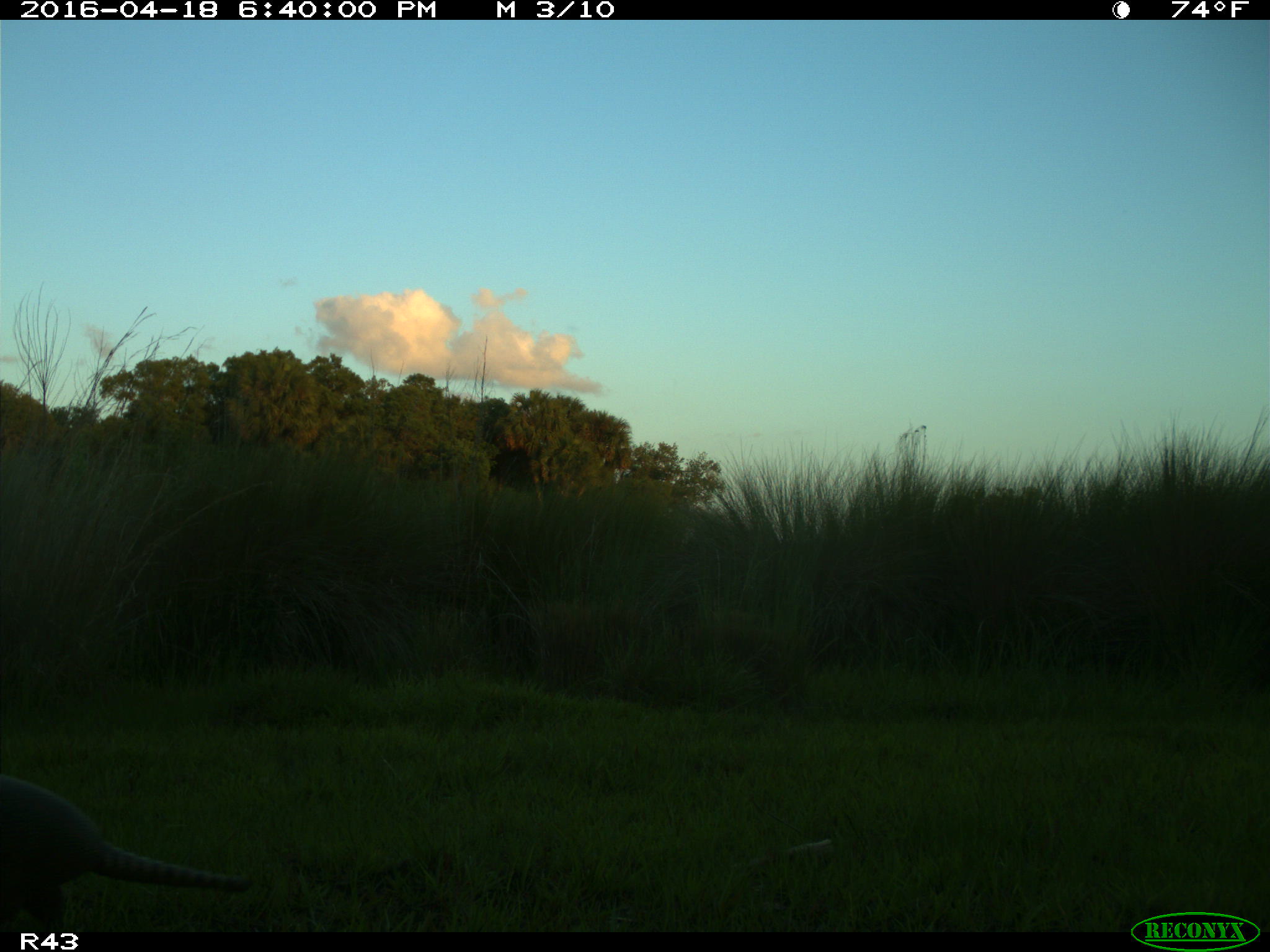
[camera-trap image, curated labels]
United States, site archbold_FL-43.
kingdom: Animalia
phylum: Chordata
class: Mammalia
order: Cingulata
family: Dasypodidae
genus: Dasypus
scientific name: Dasypus novemcinctus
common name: nine-banded armadillo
Dasypus novemcinctus (nine-banded armadillo).